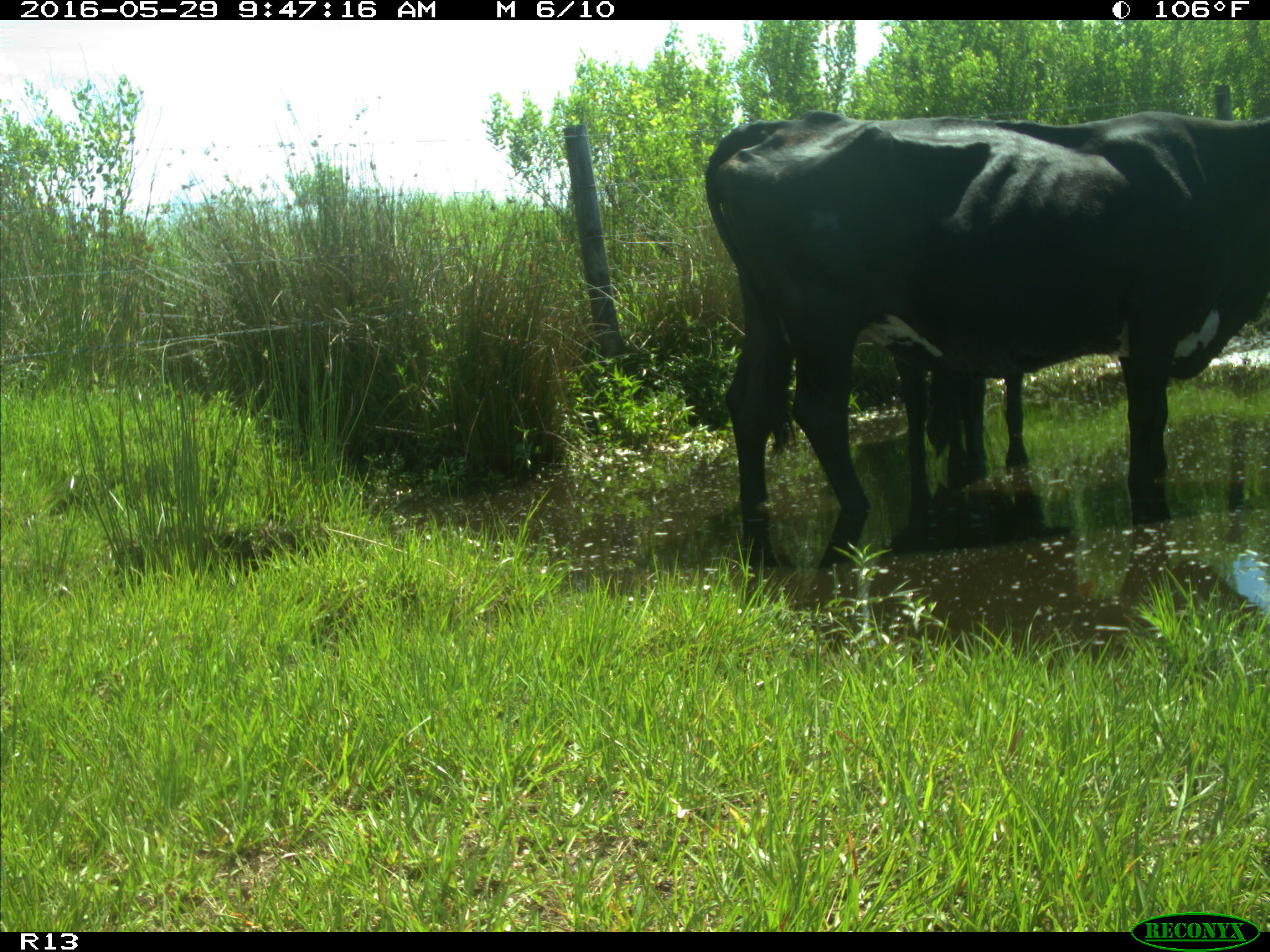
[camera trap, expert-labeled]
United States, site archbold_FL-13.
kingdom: Animalia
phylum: Chordata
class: Mammalia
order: Artiodactyla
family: Bovidae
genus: Bos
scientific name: Bos taurus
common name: domestic cow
Bos taurus (domestic cow).